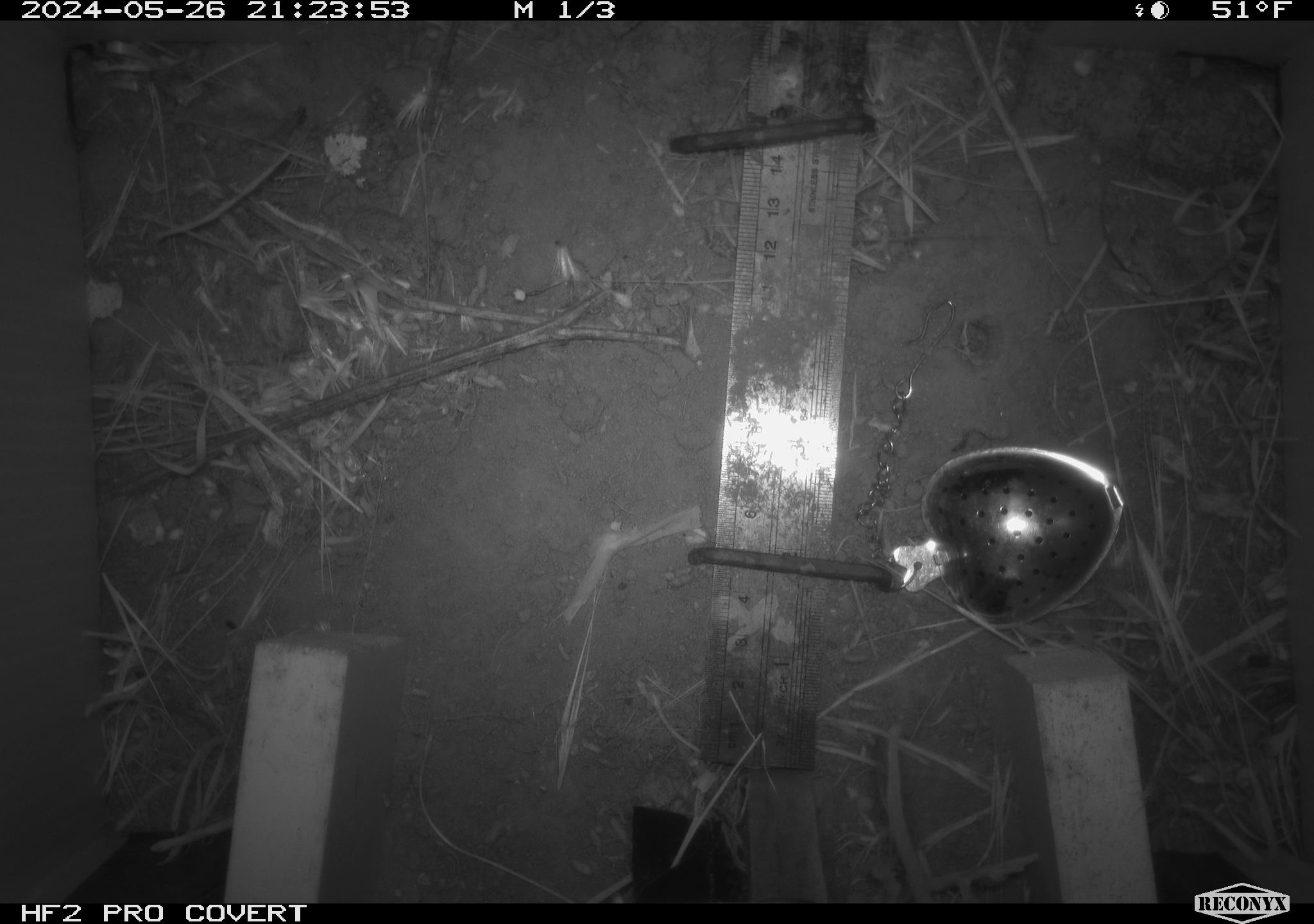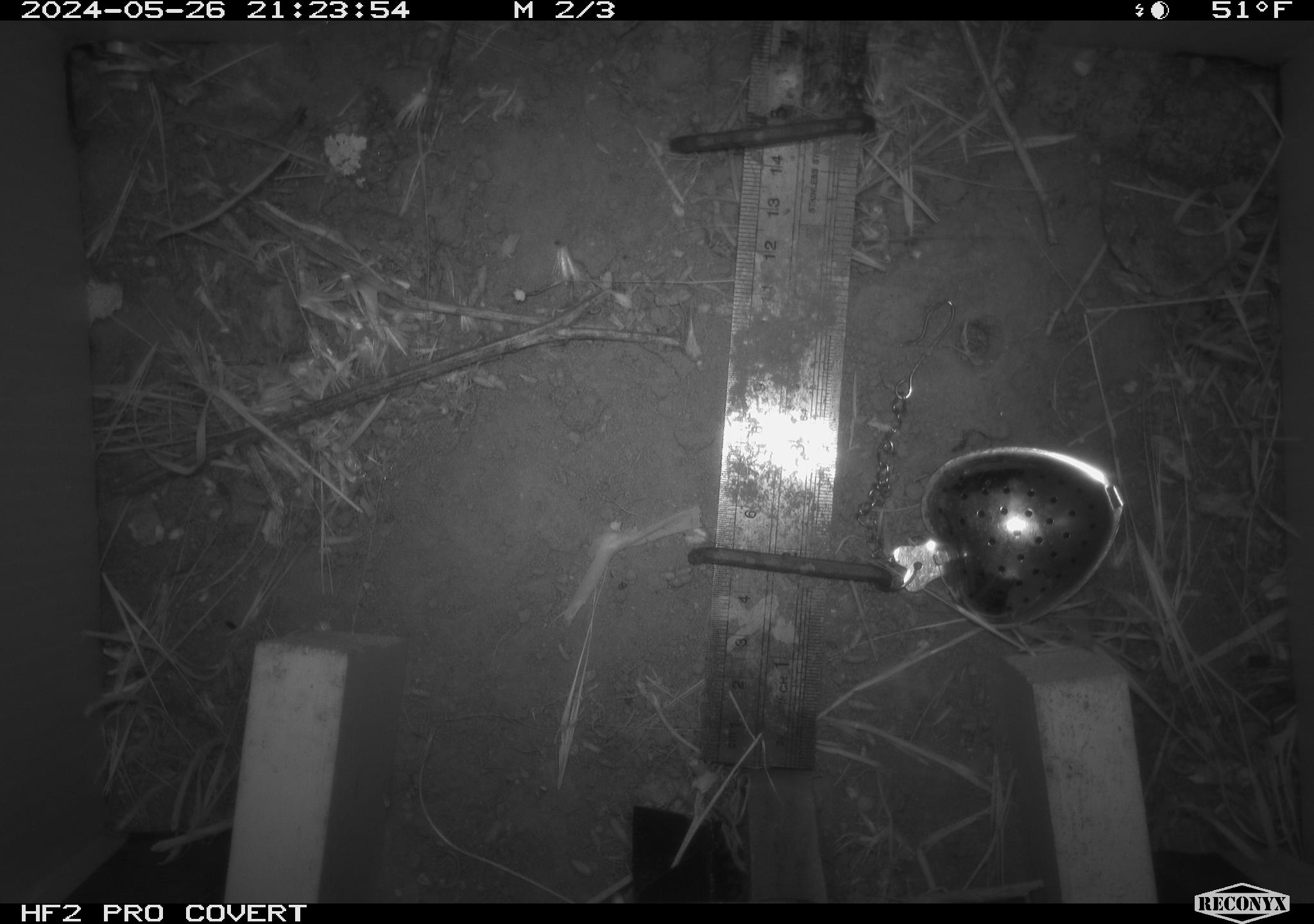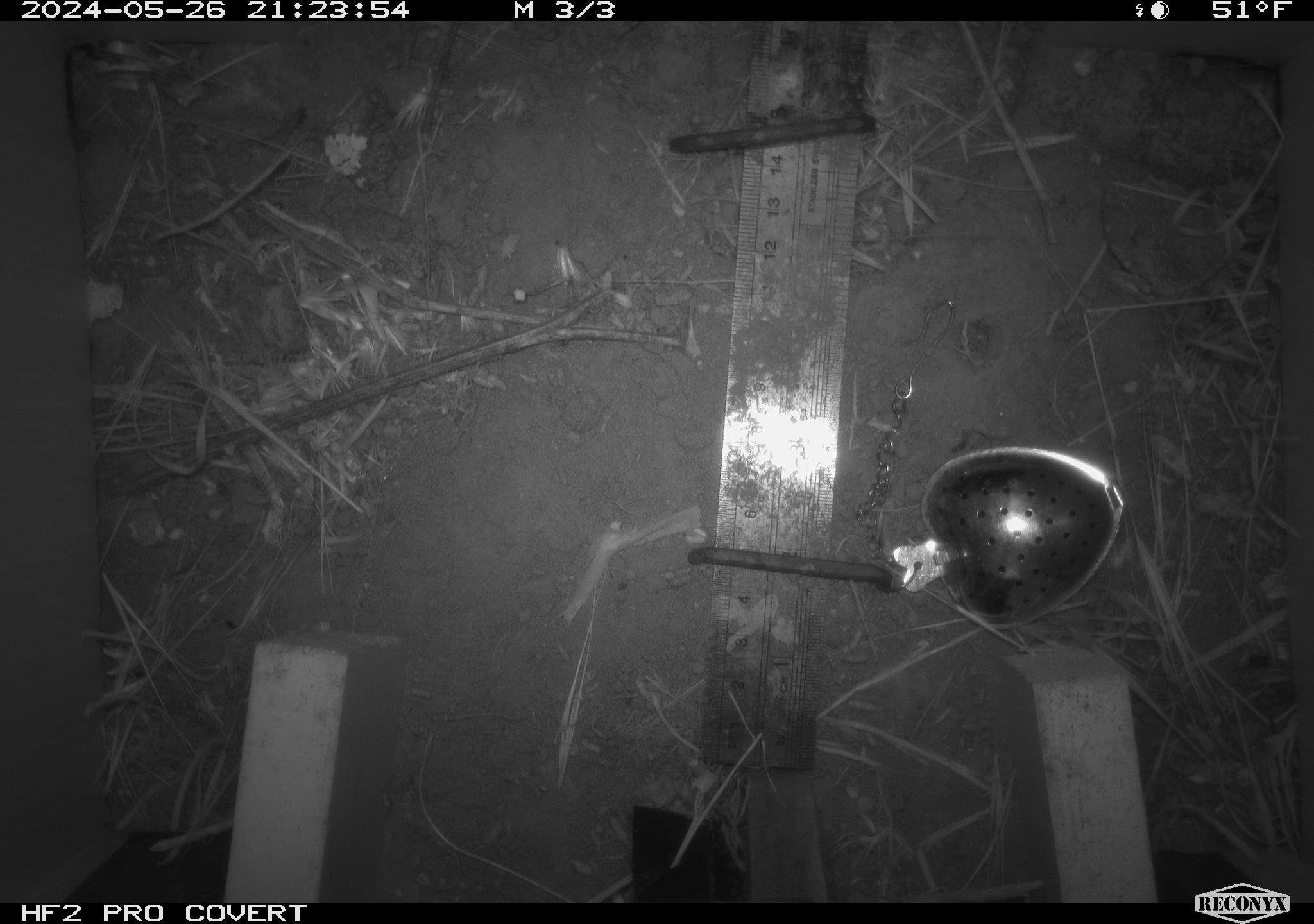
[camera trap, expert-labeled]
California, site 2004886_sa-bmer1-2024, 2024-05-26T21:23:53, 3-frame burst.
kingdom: Animalia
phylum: Chordata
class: Mammalia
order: Rodentia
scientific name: Rodentia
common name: mouse species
Mouse species (Rodentia).